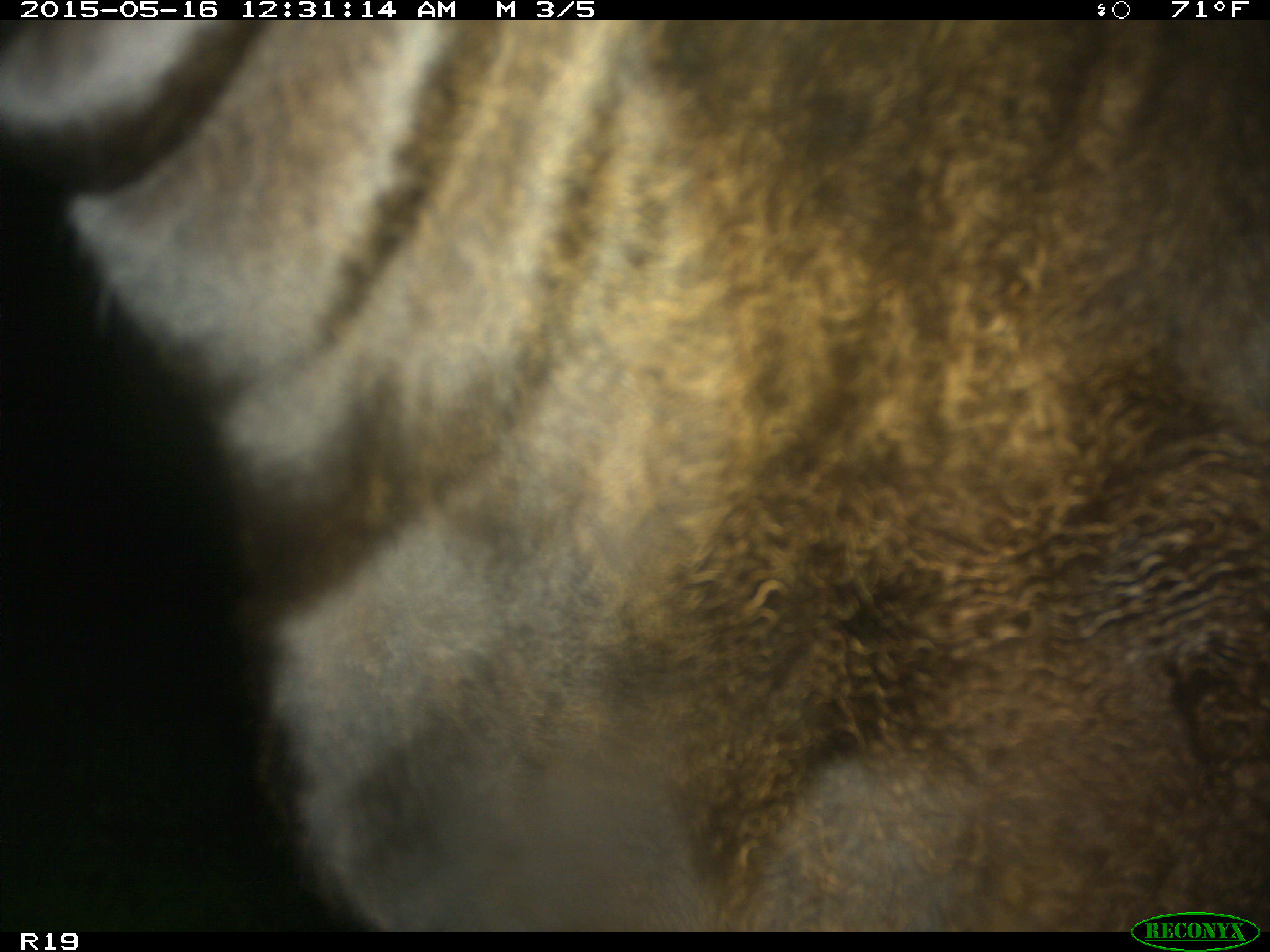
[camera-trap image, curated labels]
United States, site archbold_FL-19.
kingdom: Animalia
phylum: Chordata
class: Mammalia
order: Artiodactyla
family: Bovidae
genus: Bos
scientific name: Bos taurus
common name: domestic cow